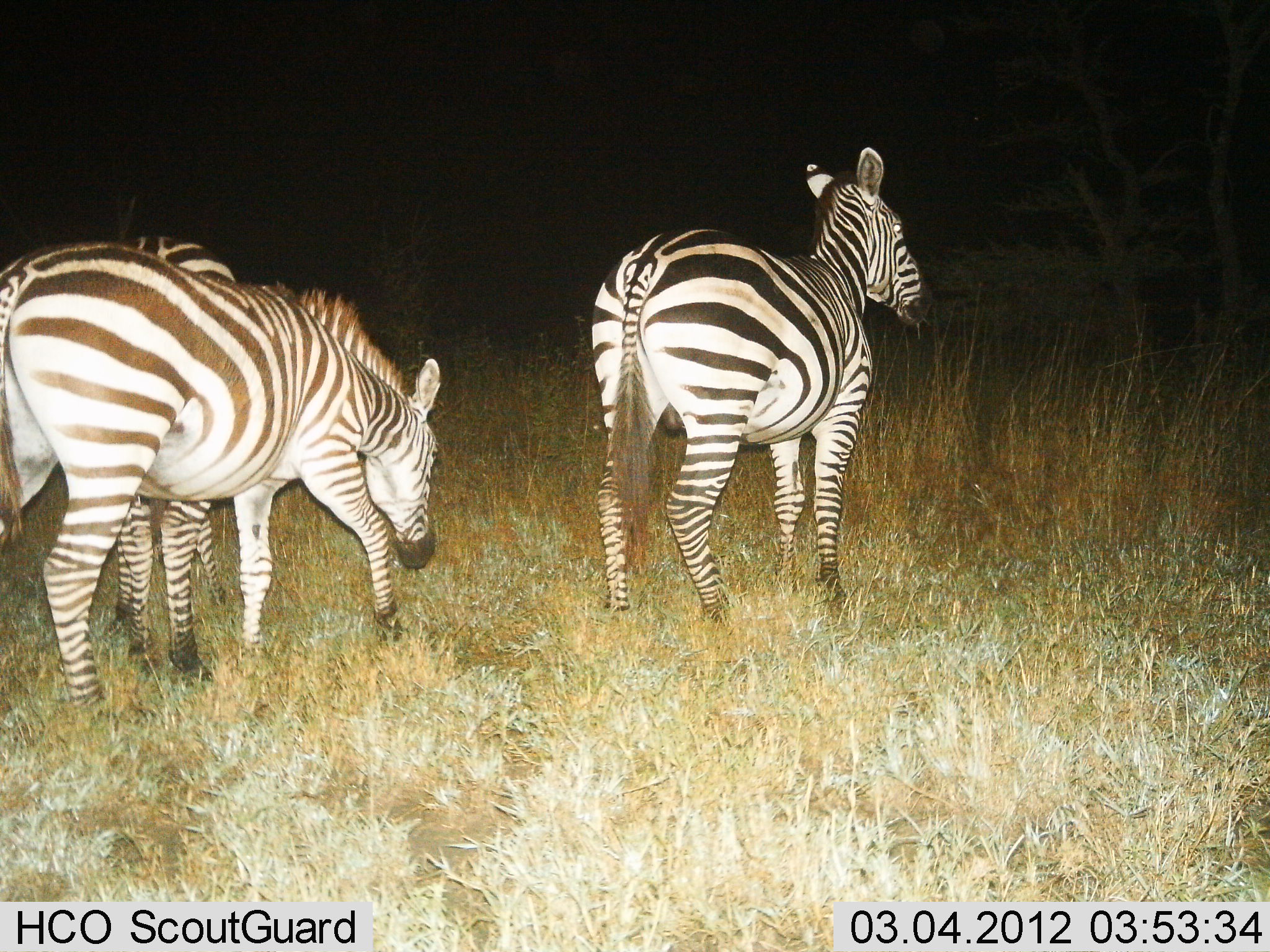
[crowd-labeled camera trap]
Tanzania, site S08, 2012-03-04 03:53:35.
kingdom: Animalia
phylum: Chordata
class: Mammalia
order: Perissodactyla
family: Equidae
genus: Equus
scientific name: Equus quagga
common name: plains zebra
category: zebra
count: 3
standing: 79%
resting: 0%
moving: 26%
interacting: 5%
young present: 5%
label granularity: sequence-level